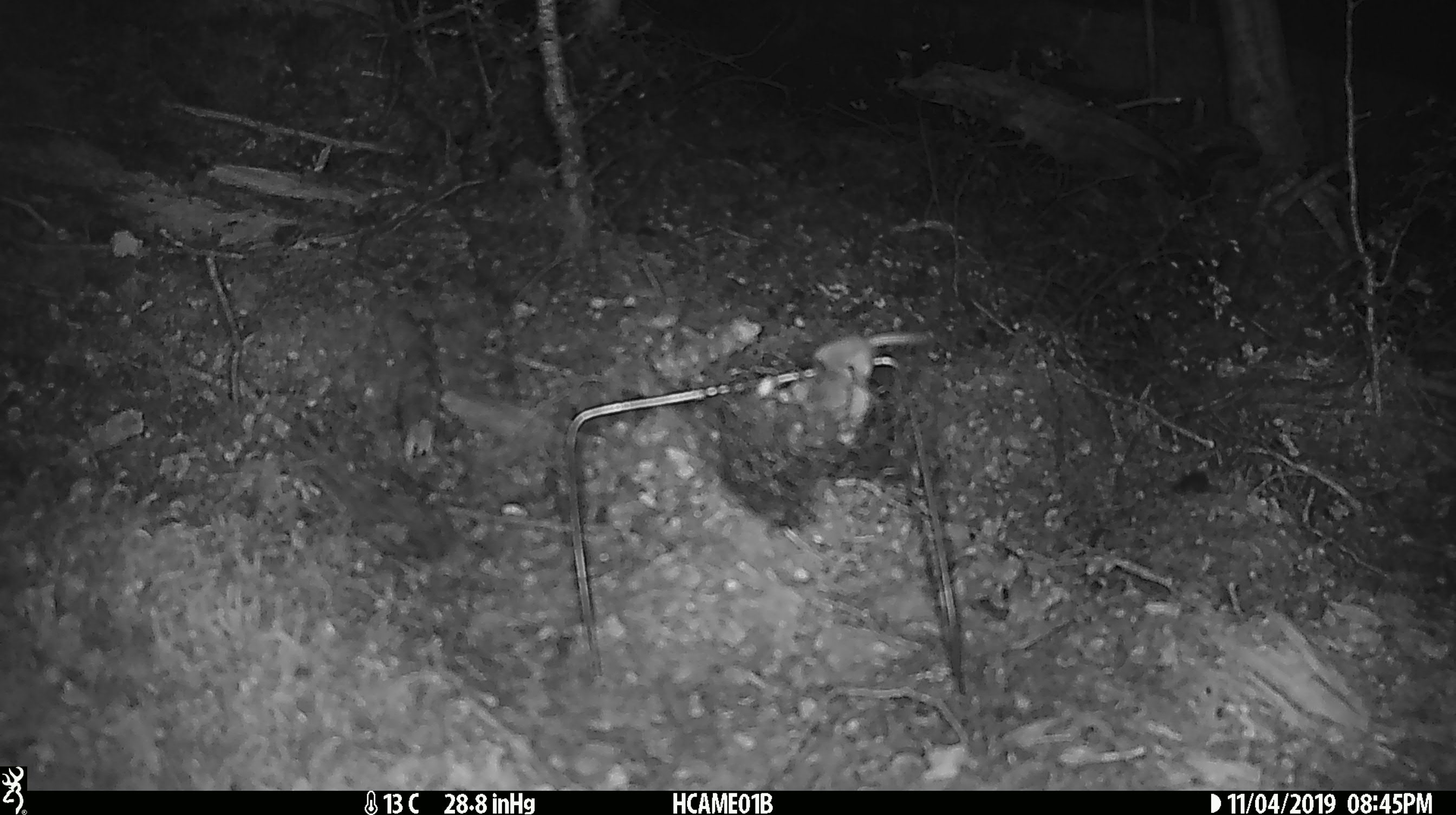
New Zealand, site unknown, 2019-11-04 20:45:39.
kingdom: Animalia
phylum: Chordata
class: Mammalia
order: Rodentia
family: Muridae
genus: Mus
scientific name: Mus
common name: mouse